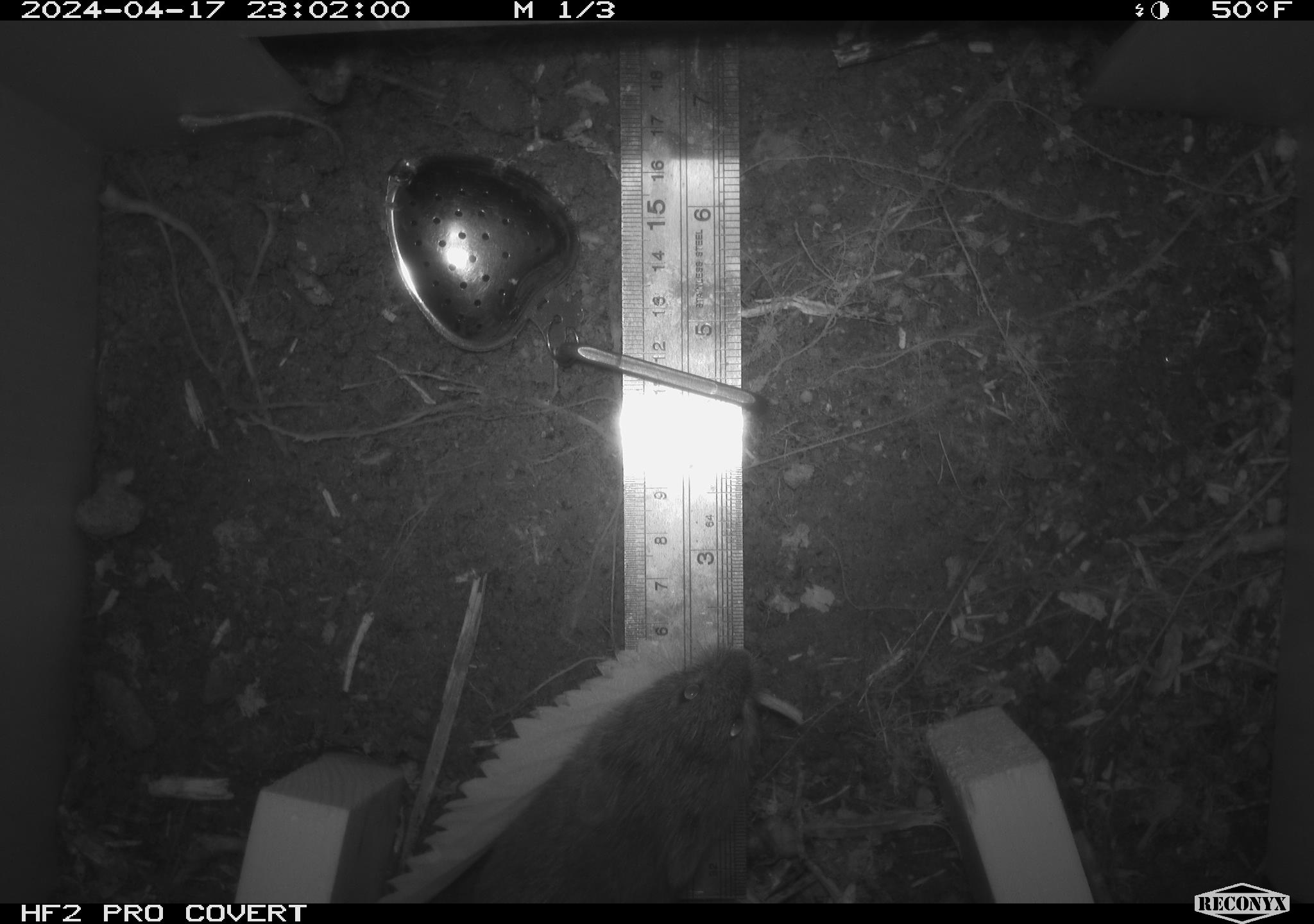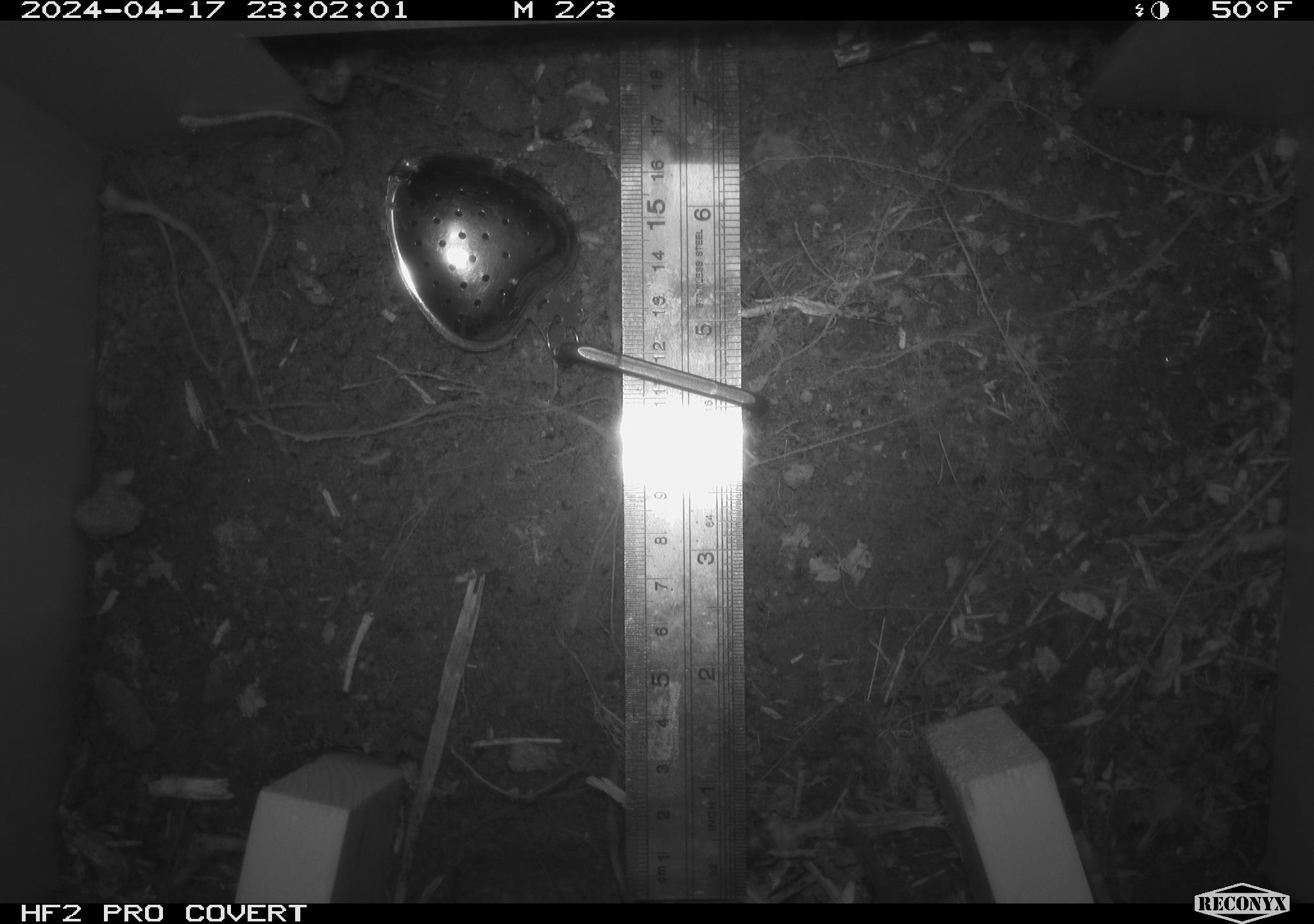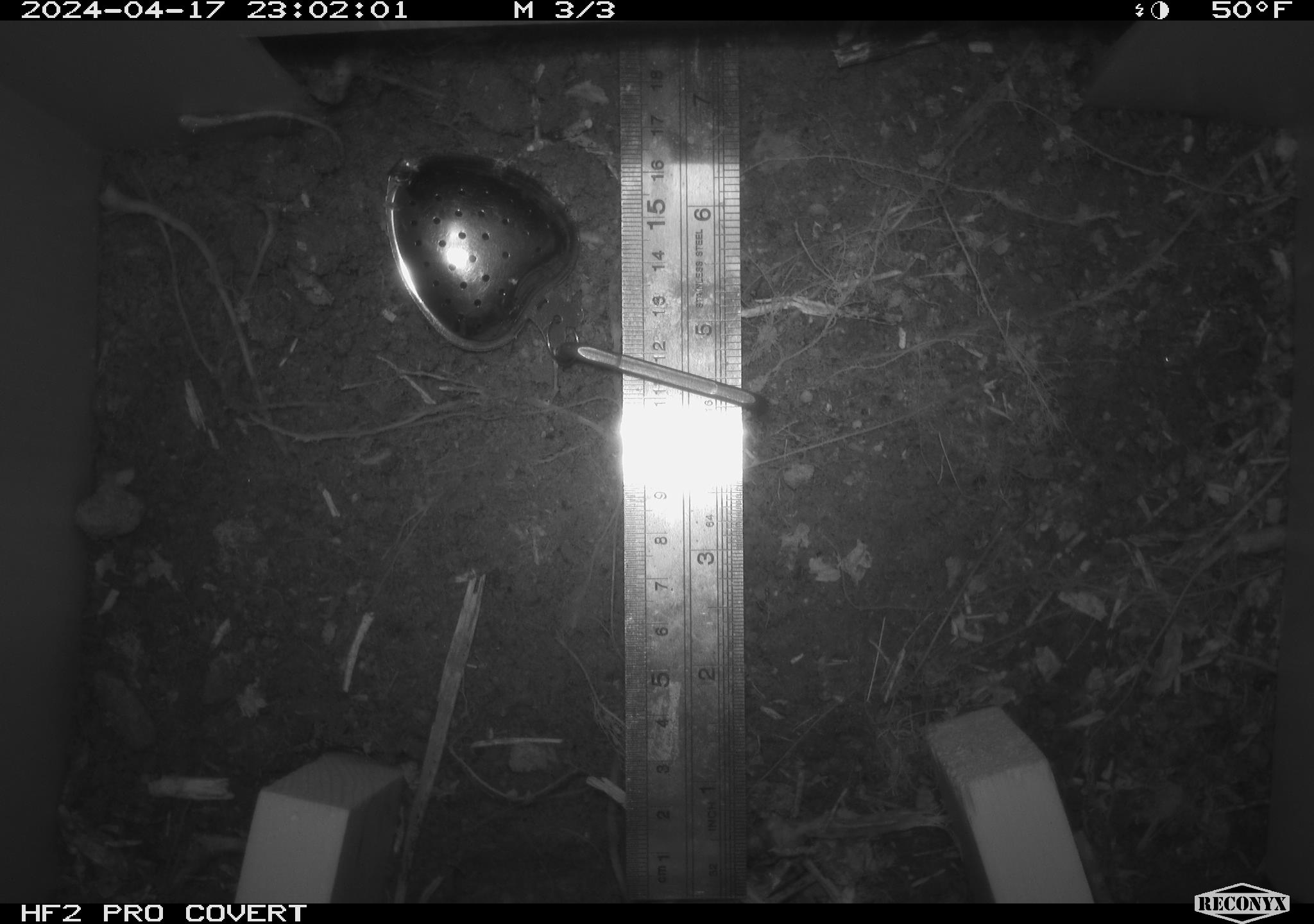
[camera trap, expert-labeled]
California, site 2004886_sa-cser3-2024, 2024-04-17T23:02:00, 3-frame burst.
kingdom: Animalia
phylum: Chordata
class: Mammalia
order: Rodentia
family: Cricetidae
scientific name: Cricetidae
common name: hamsters, voles, lemmings, and allies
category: cricetidae family